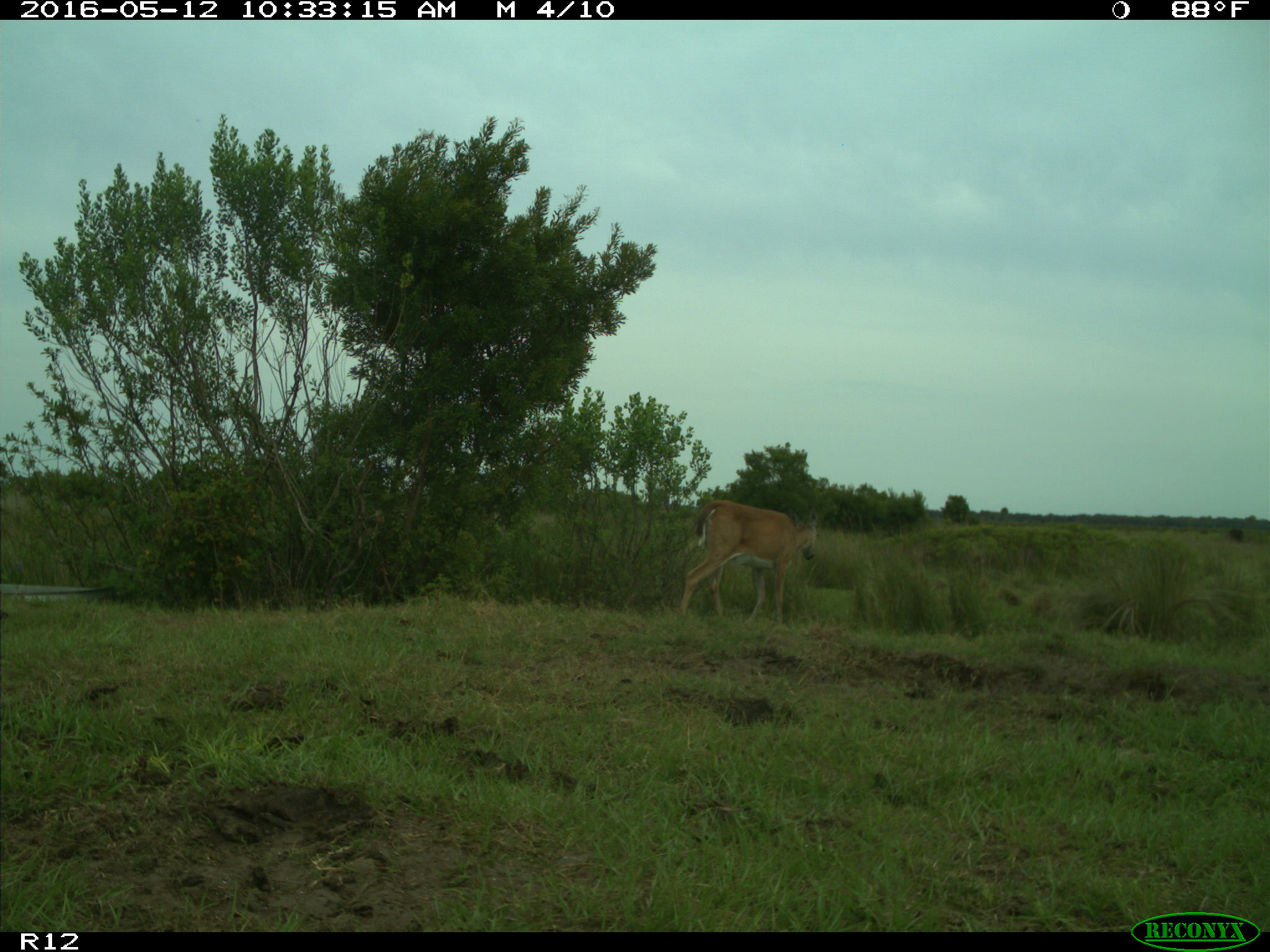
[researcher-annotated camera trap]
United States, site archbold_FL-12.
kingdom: Animalia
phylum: Chordata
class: Mammalia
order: Artiodactyla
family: Cervidae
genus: Odocoileus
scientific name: Odocoileus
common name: deer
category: unidentified deer